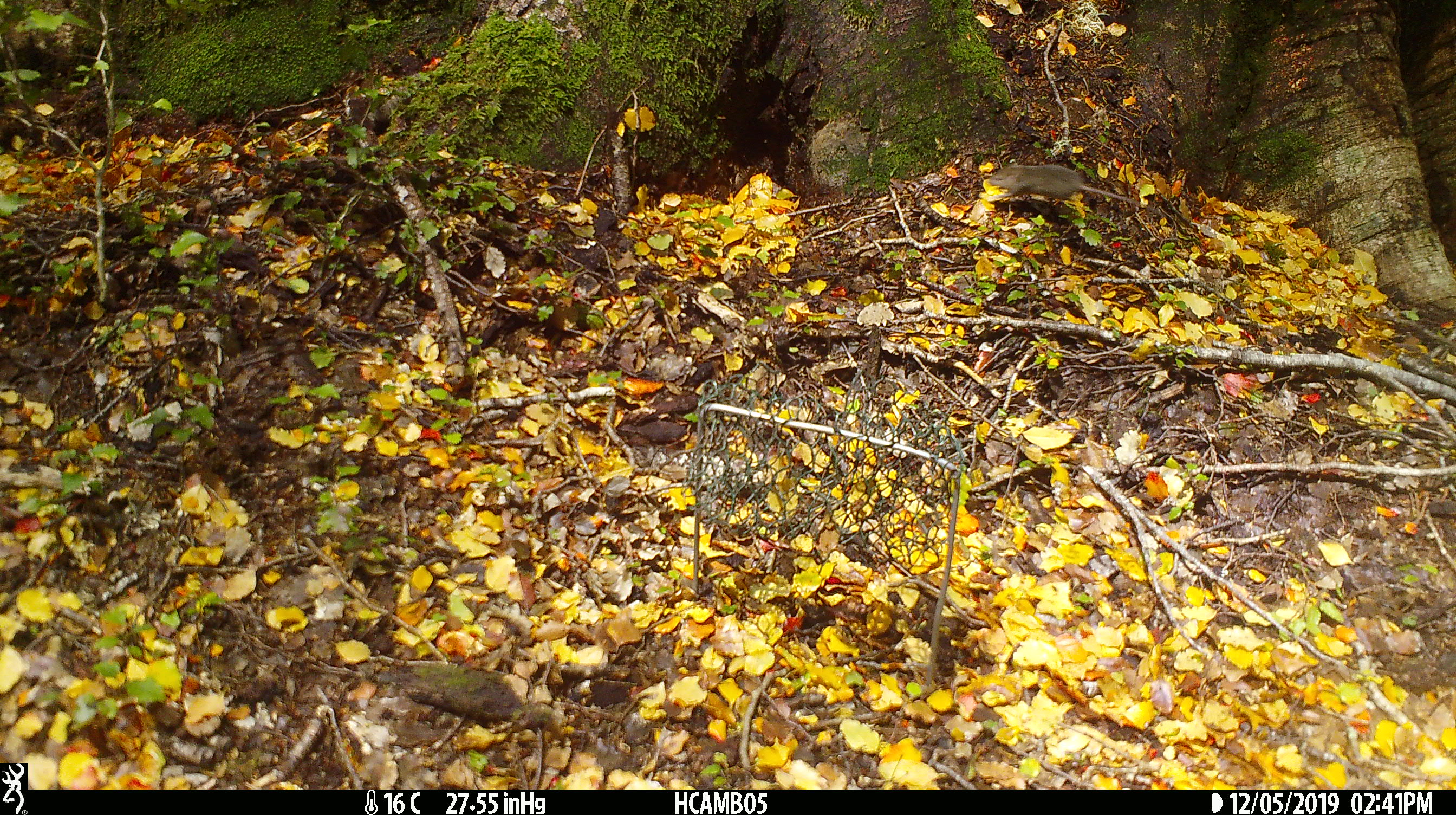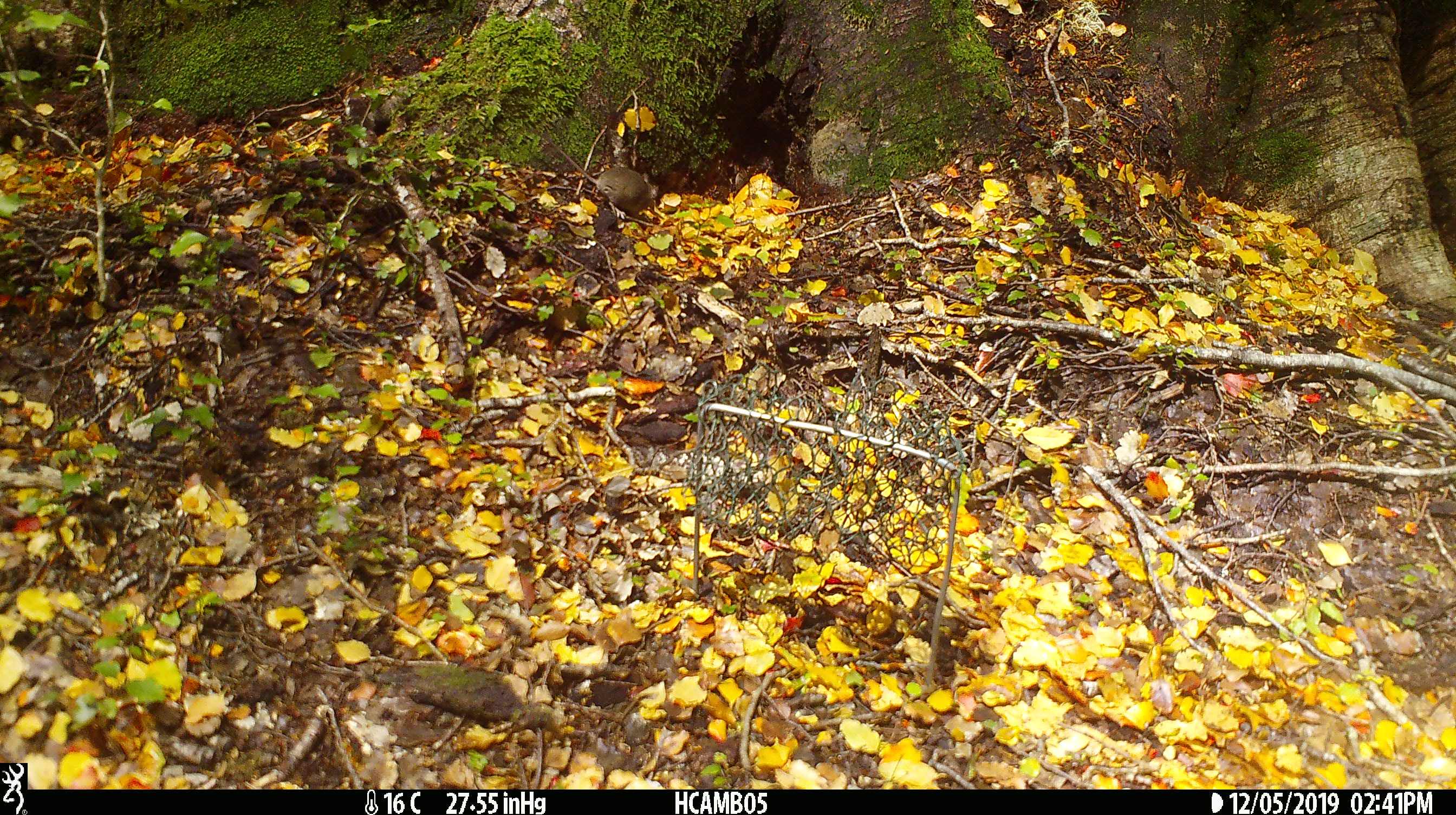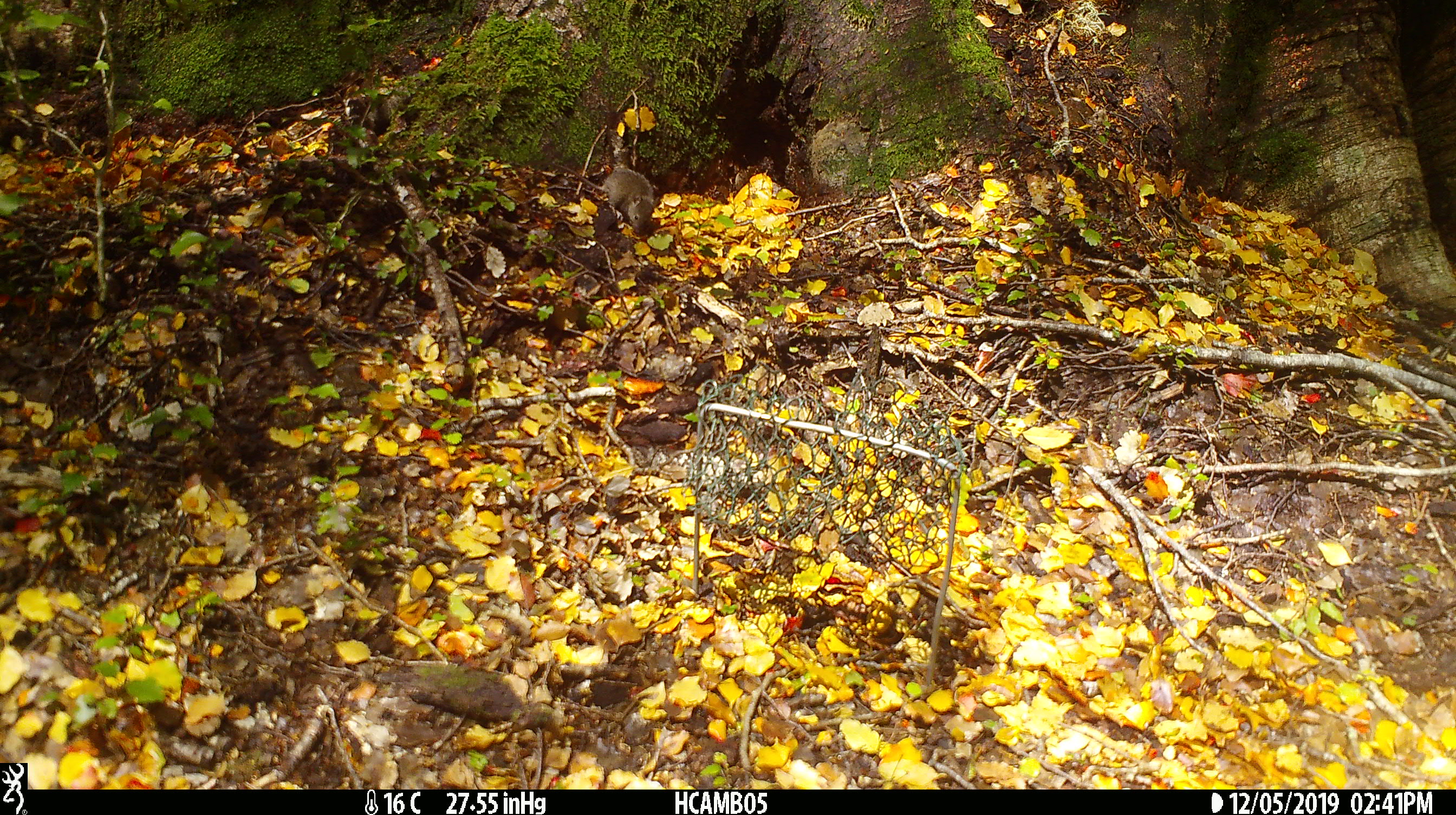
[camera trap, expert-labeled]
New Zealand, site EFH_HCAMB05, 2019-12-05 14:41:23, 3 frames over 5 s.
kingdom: Animalia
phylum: Chordata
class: Mammalia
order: Rodentia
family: Muridae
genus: Mus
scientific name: Mus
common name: mouse